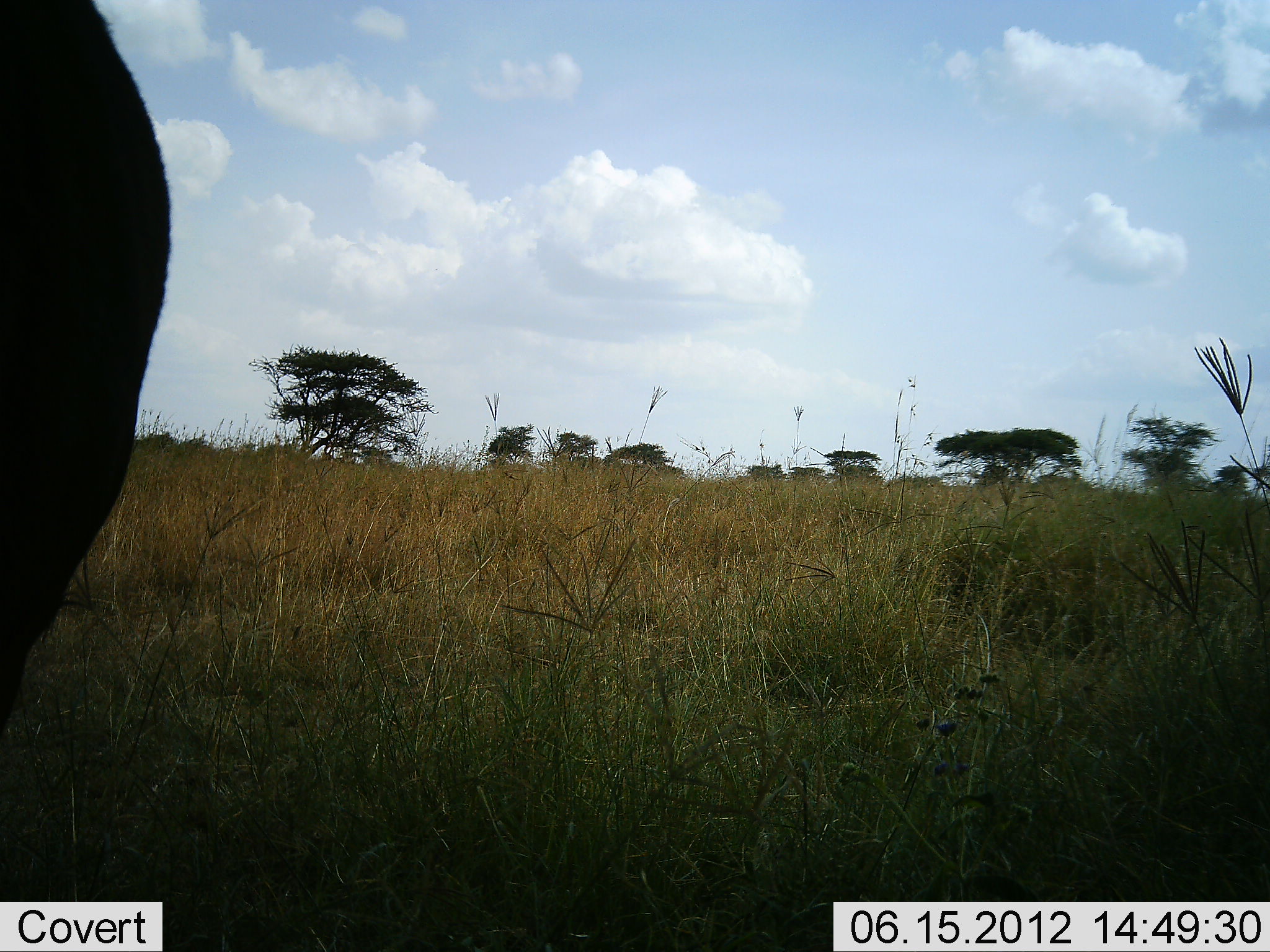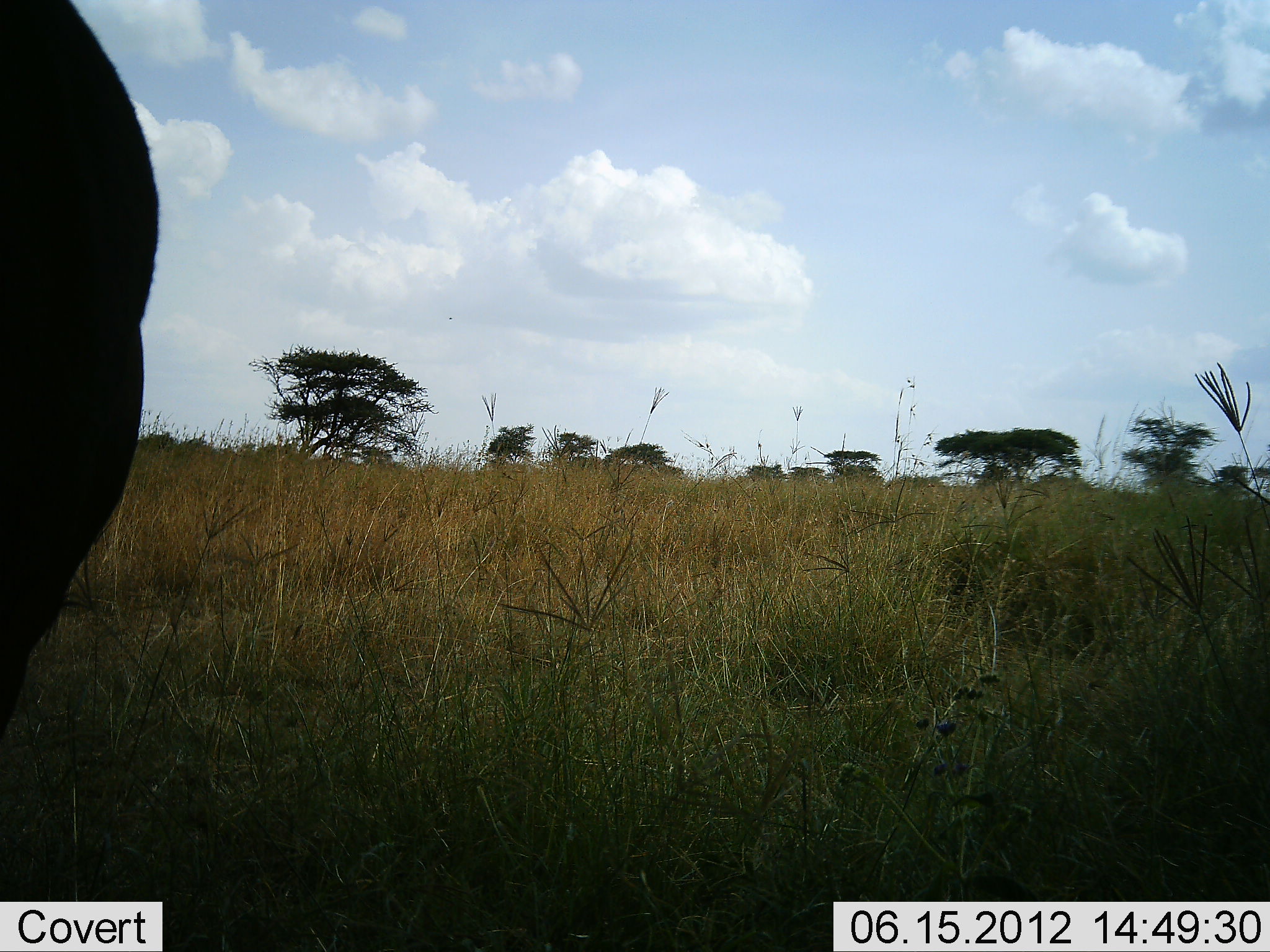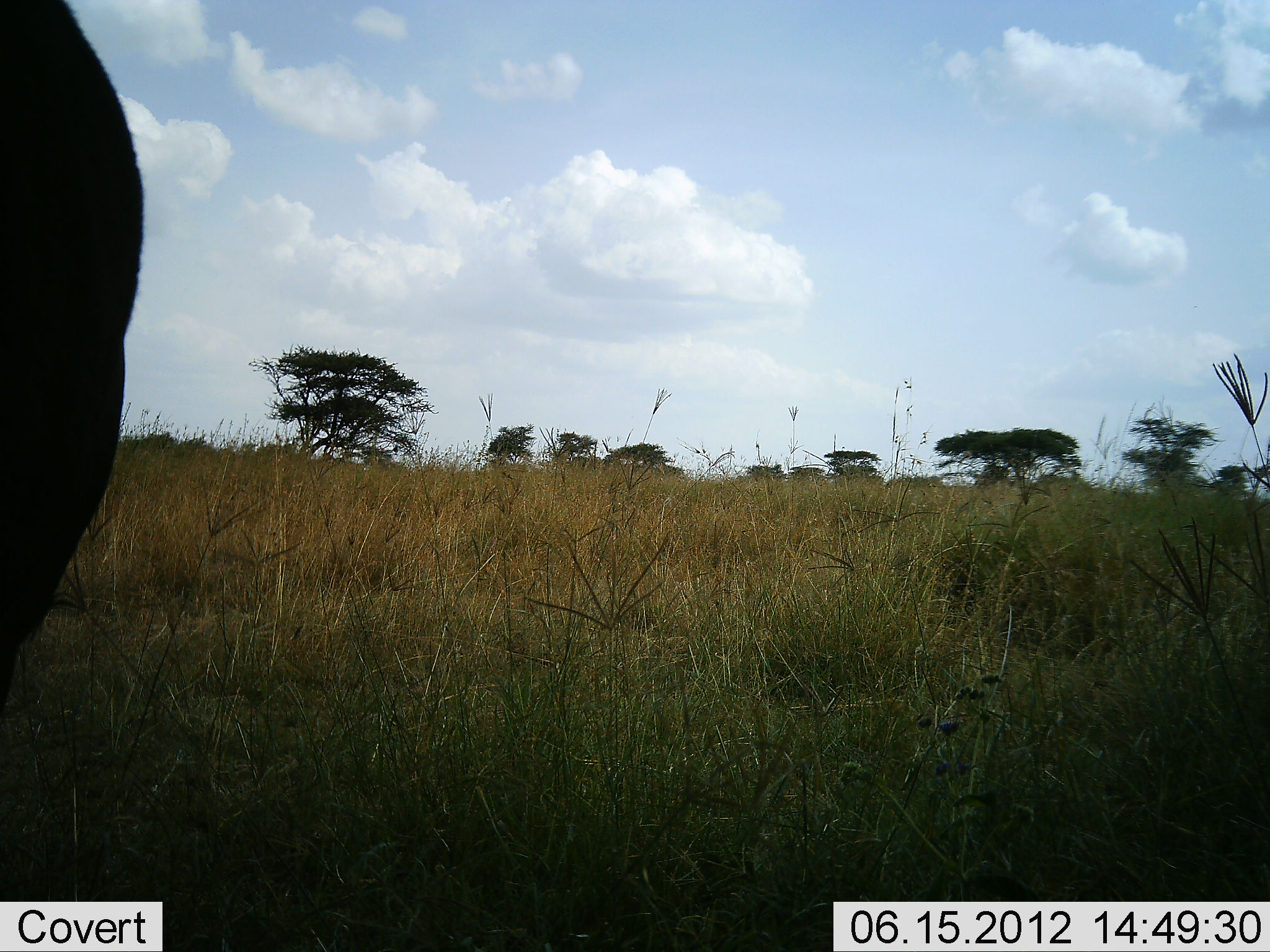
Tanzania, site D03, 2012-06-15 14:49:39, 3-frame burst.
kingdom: Animalia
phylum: Chordata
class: Mammalia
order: Artiodactyla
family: Bovidae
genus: Syncerus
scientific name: Syncerus caffer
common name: cape buffalo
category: buffalo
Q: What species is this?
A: Buffalo (cape buffalo) (Syncerus caffer).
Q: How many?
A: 1.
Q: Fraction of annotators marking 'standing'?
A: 100%.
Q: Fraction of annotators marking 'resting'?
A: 0%.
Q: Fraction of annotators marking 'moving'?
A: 0%.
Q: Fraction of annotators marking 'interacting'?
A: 0%.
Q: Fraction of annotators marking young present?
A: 0%.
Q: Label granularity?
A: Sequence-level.